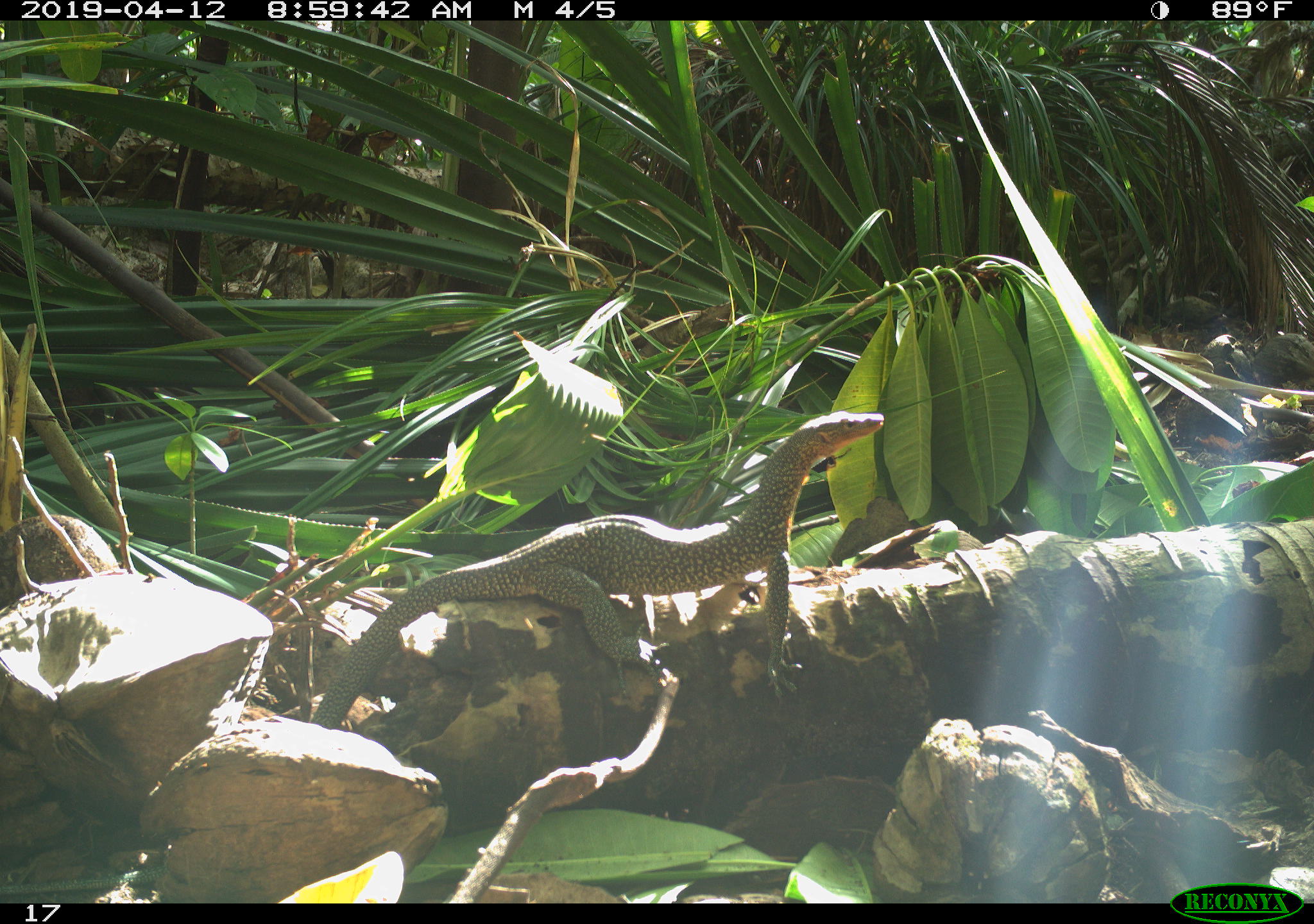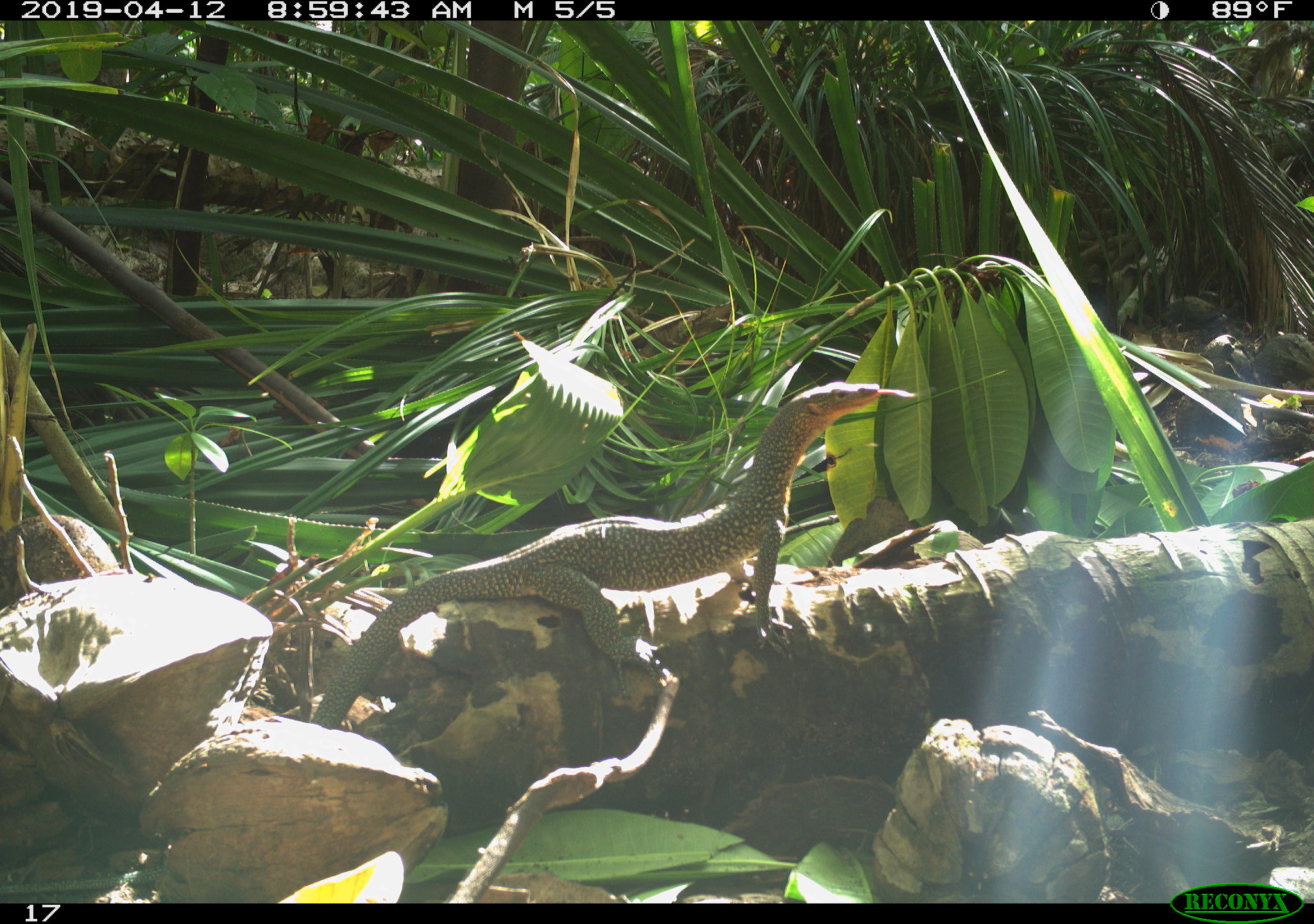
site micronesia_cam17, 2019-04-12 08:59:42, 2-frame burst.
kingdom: Animalia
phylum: Chordata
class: Reptilia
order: Squamata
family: Varanidae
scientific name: Varanidae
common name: monitor lizard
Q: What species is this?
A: Monitor lizard (Varanidae).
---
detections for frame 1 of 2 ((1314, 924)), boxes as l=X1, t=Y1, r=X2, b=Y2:
monitor lizard: l=318, t=400, r=874, b=701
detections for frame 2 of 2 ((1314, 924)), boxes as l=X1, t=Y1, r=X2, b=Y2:
monitor lizard: l=323, t=374, r=887, b=698